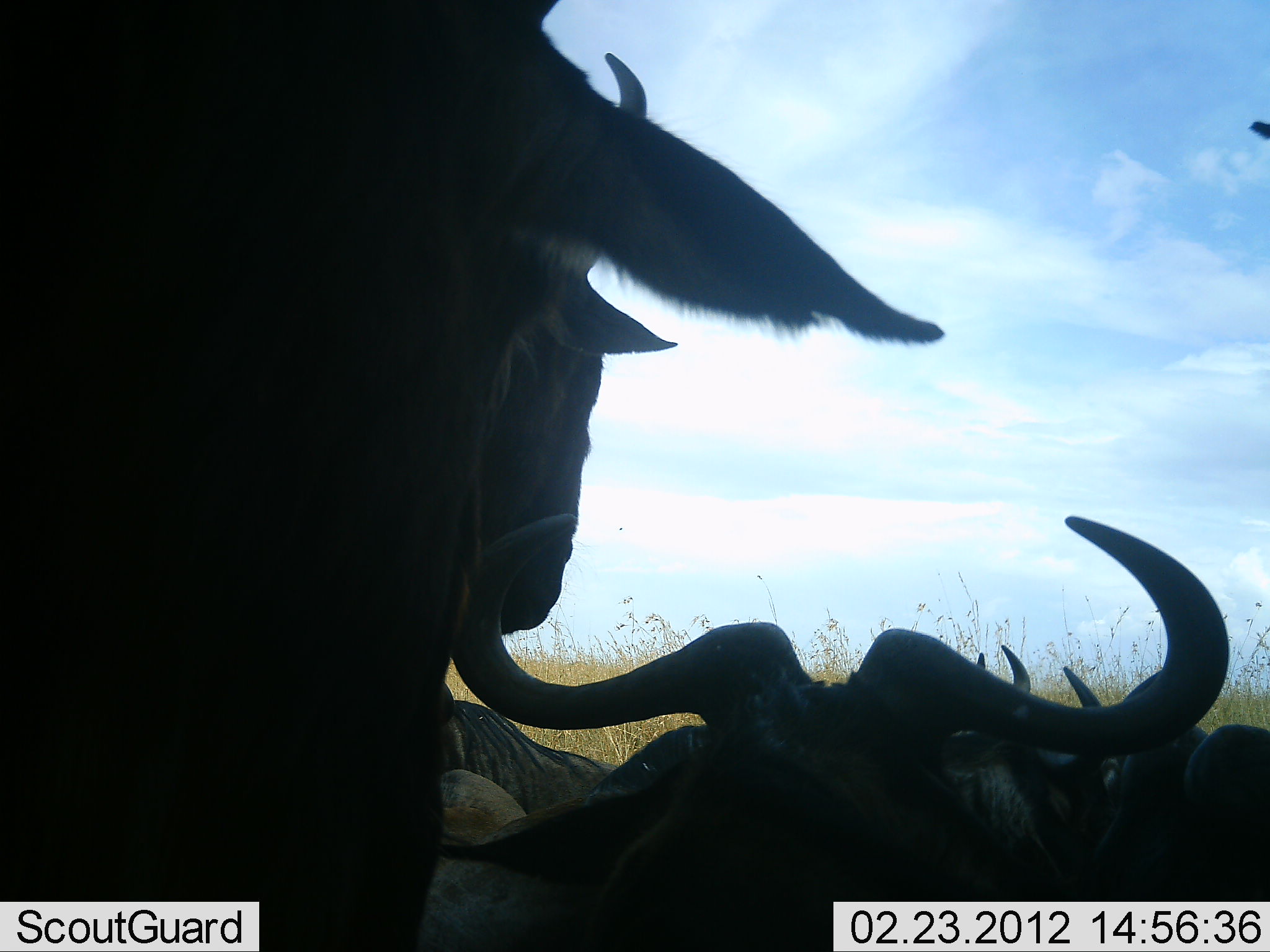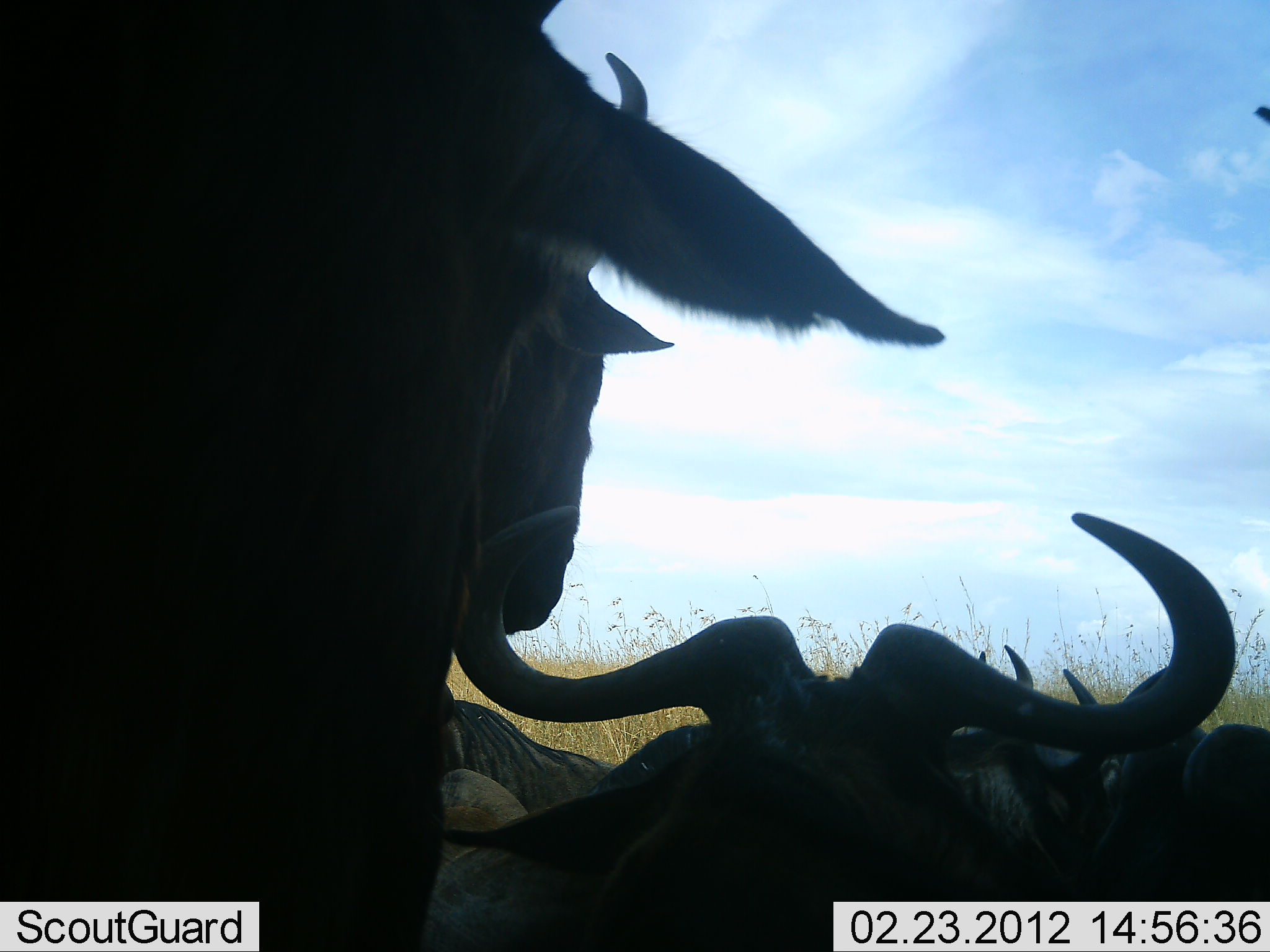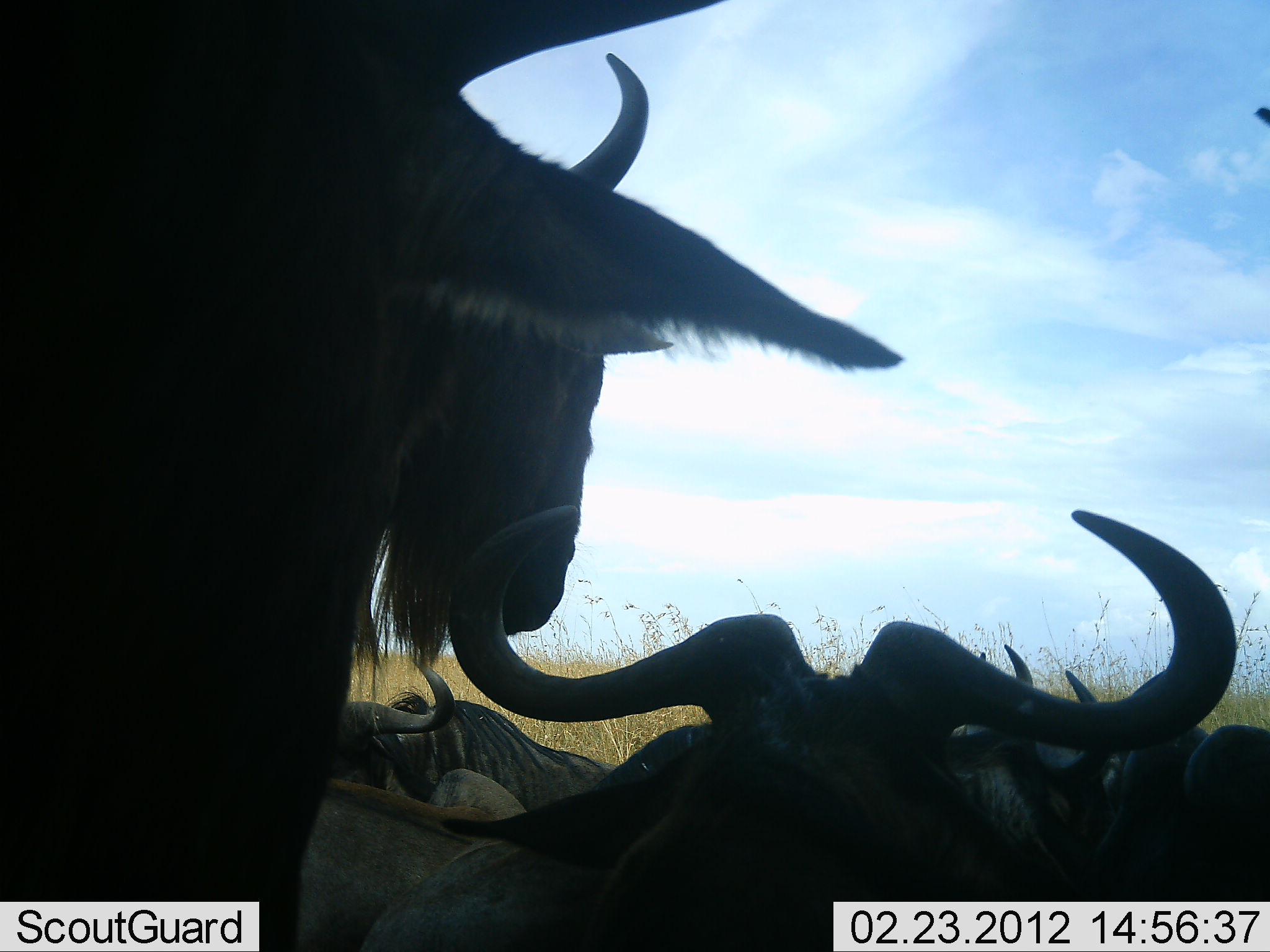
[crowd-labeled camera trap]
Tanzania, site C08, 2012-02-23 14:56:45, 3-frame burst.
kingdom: Animalia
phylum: Chordata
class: Mammalia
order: Artiodactyla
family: Bovidae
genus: Connochaetes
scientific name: Connochaetes taurinus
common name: blue wildebeest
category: wildebeest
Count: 6.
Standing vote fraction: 70%.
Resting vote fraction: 100%.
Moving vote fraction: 0%.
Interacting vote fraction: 0%.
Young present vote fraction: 0%.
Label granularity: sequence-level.